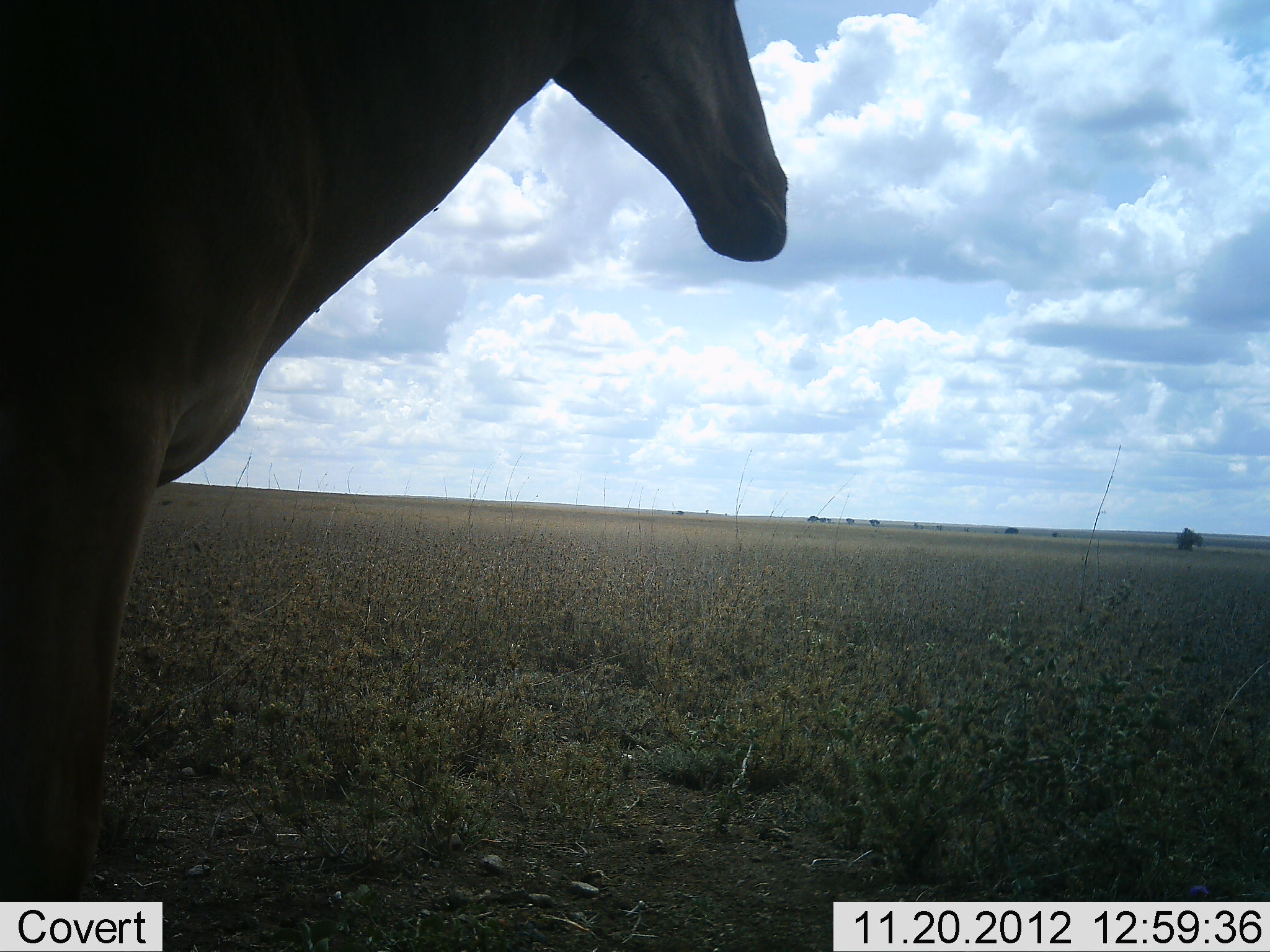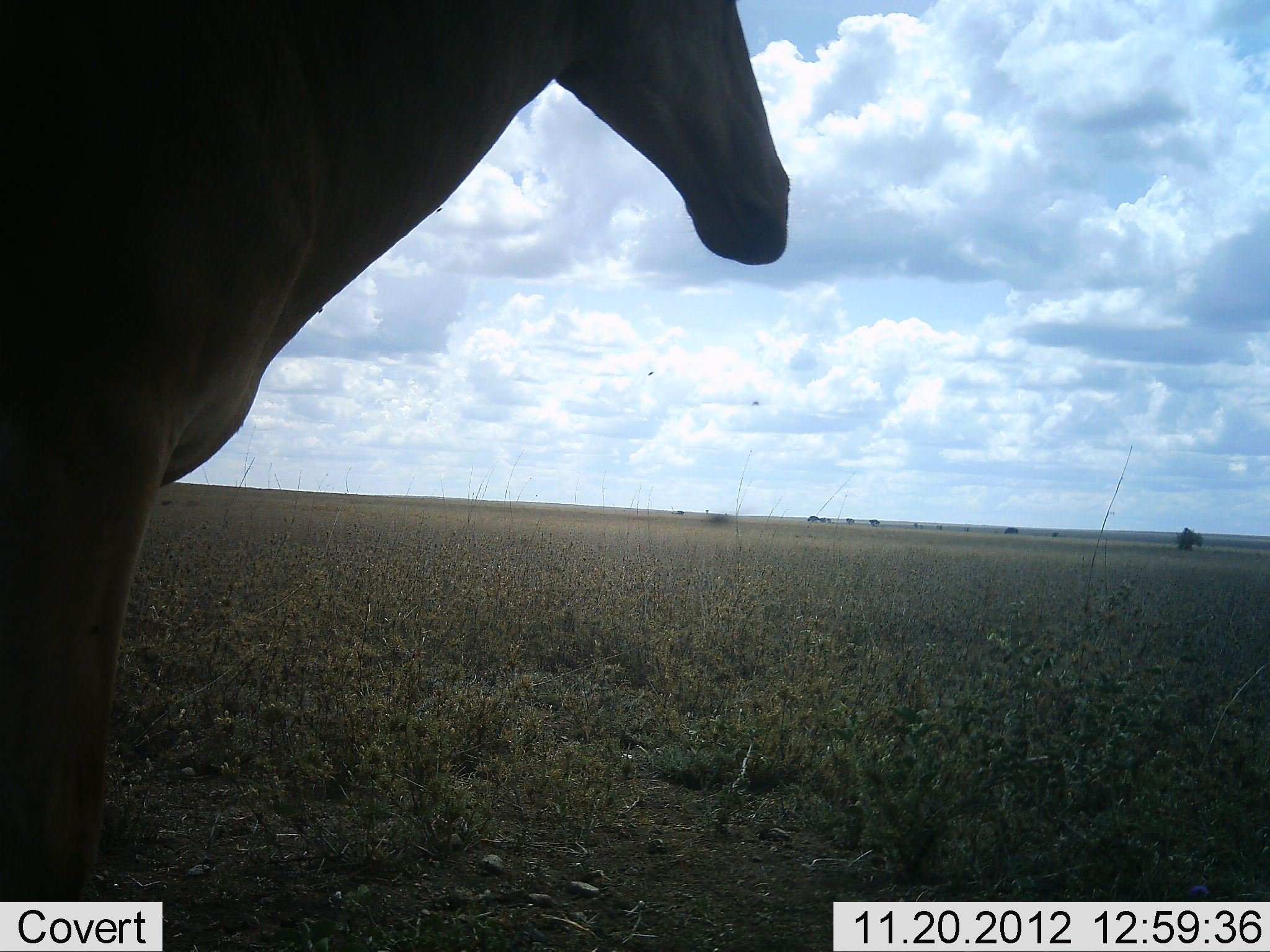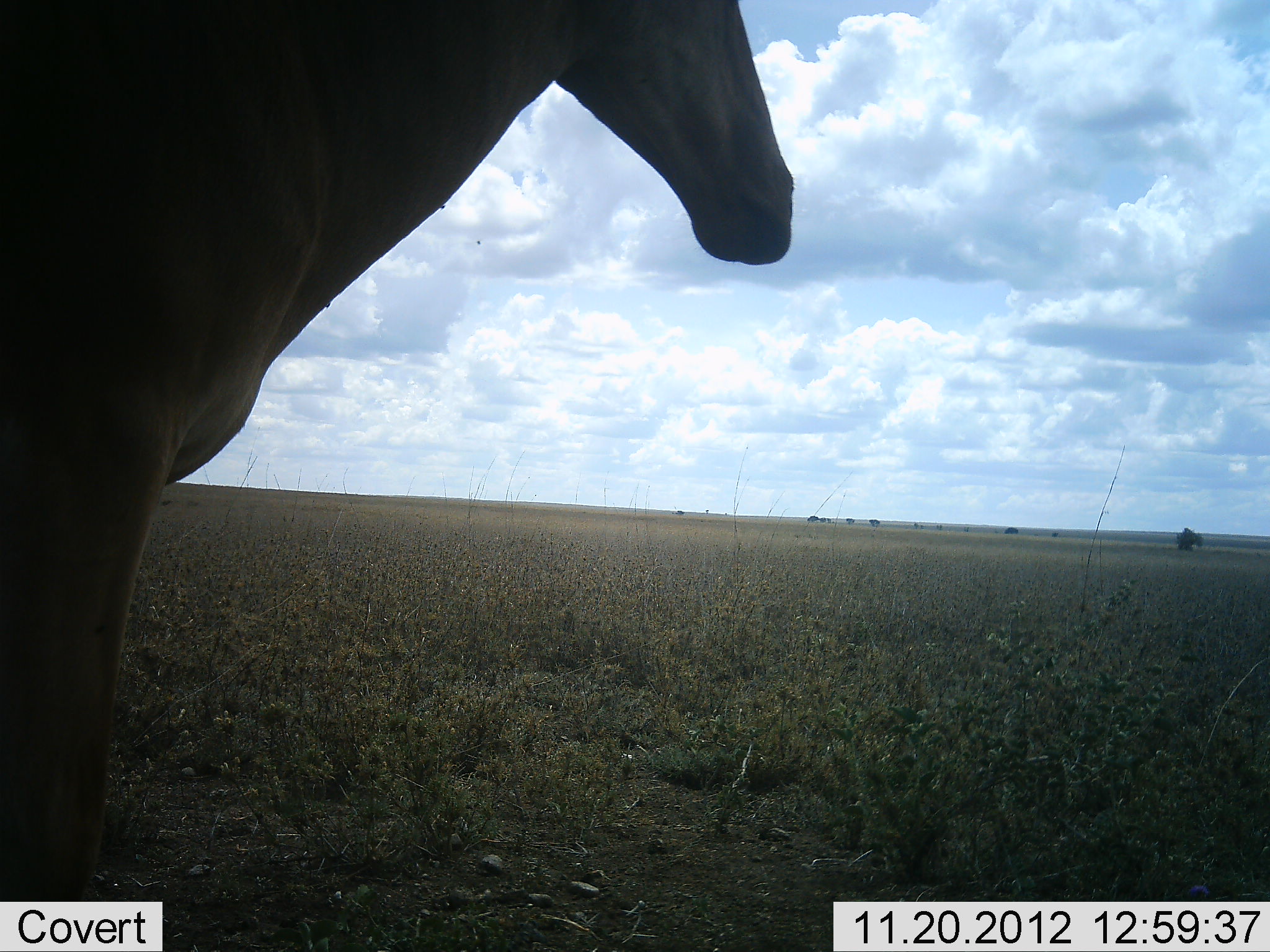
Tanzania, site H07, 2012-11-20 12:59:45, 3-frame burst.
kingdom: Animalia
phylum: Chordata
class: Mammalia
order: Artiodactyla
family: Bovidae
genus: Alcelaphus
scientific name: Alcelaphus buselaphus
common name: hartebeest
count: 1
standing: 90%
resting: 0%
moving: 0%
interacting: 0%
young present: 0%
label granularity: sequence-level